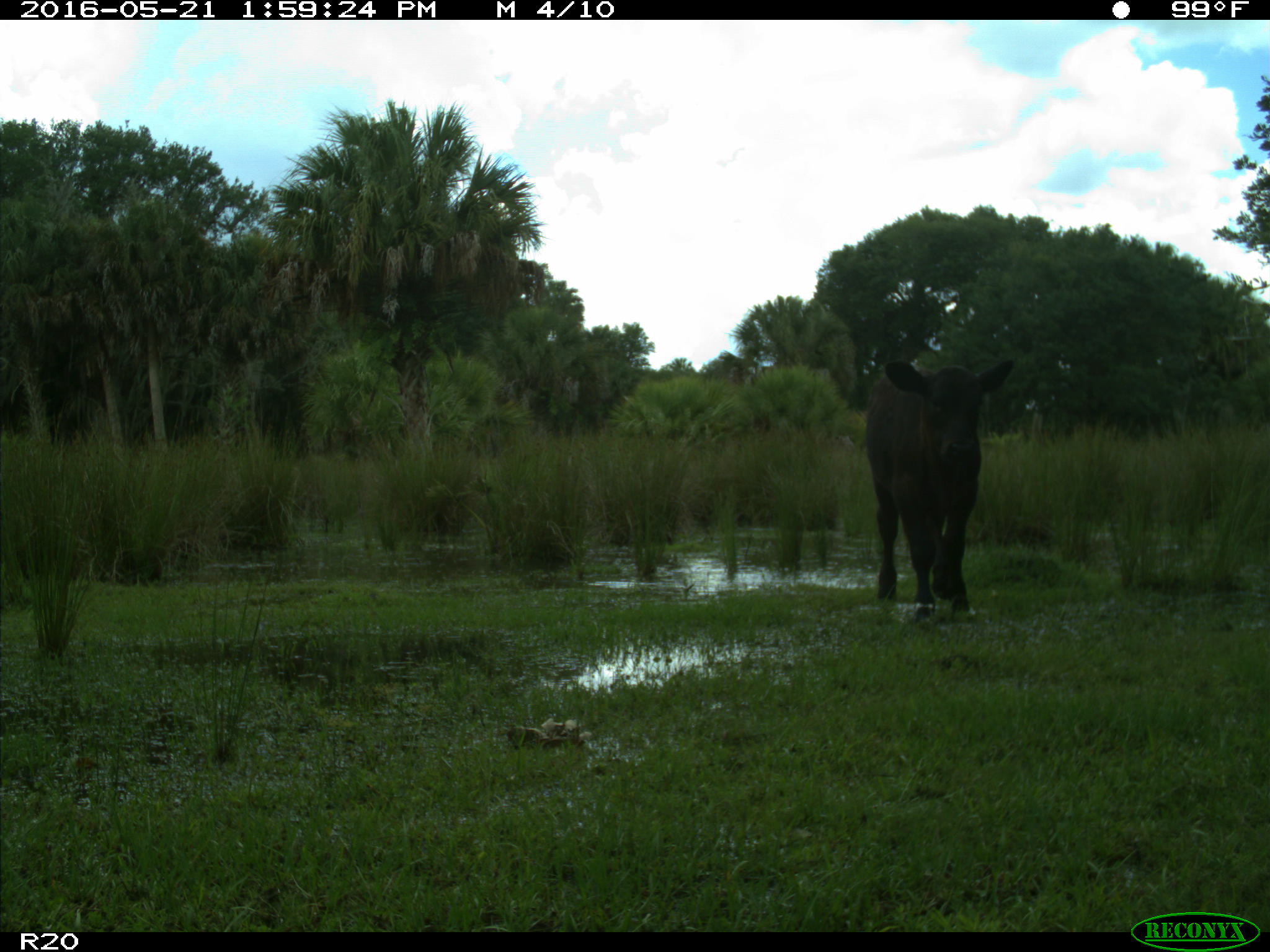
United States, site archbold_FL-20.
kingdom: Animalia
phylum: Chordata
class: Mammalia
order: Artiodactyla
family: Bovidae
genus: Bos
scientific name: Bos taurus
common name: domestic cow